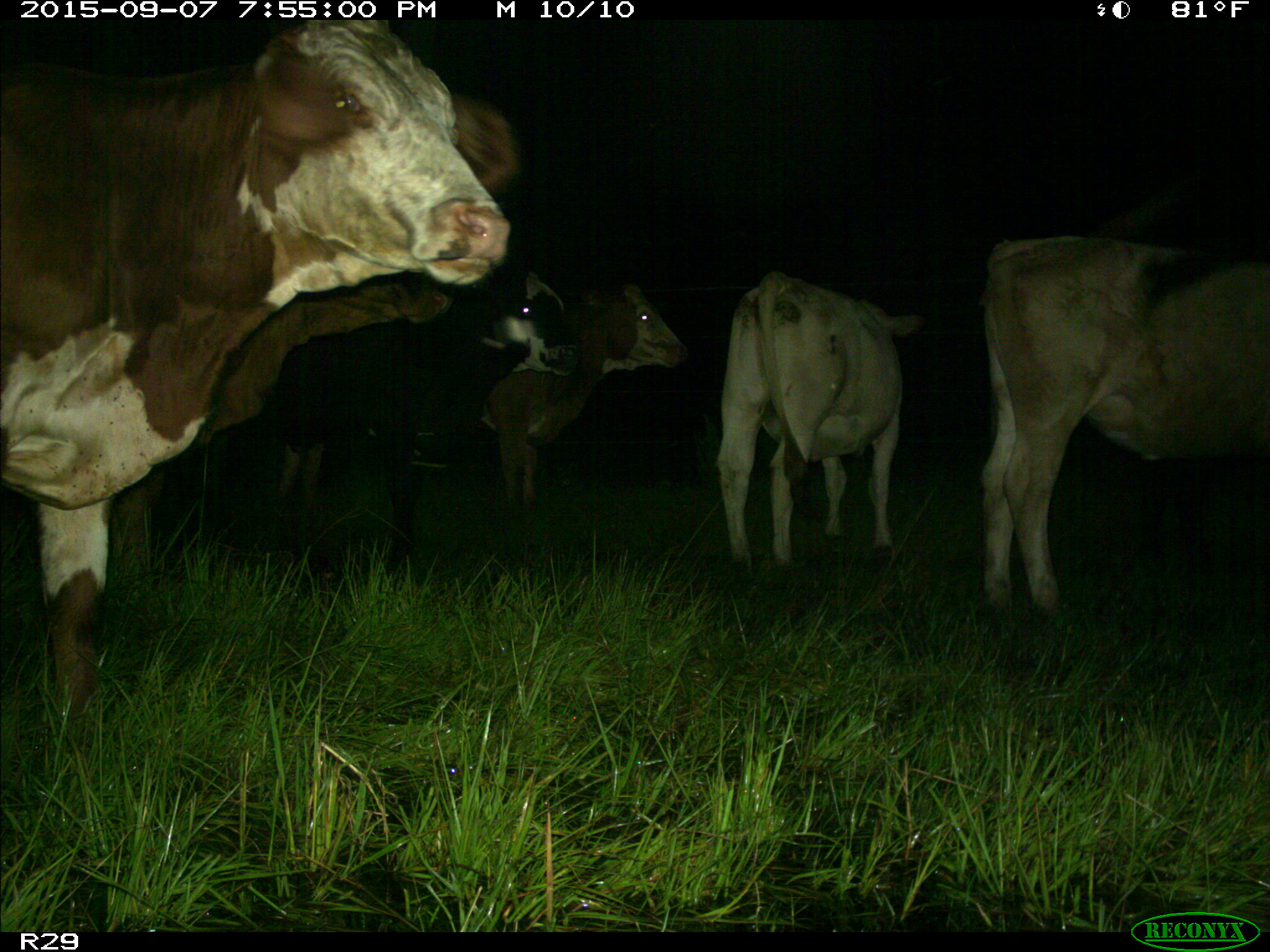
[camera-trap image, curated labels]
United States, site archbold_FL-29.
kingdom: Animalia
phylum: Chordata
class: Mammalia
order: Artiodactyla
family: Bovidae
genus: Bos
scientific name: Bos taurus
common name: domestic cow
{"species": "Bos taurus (domestic cow)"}